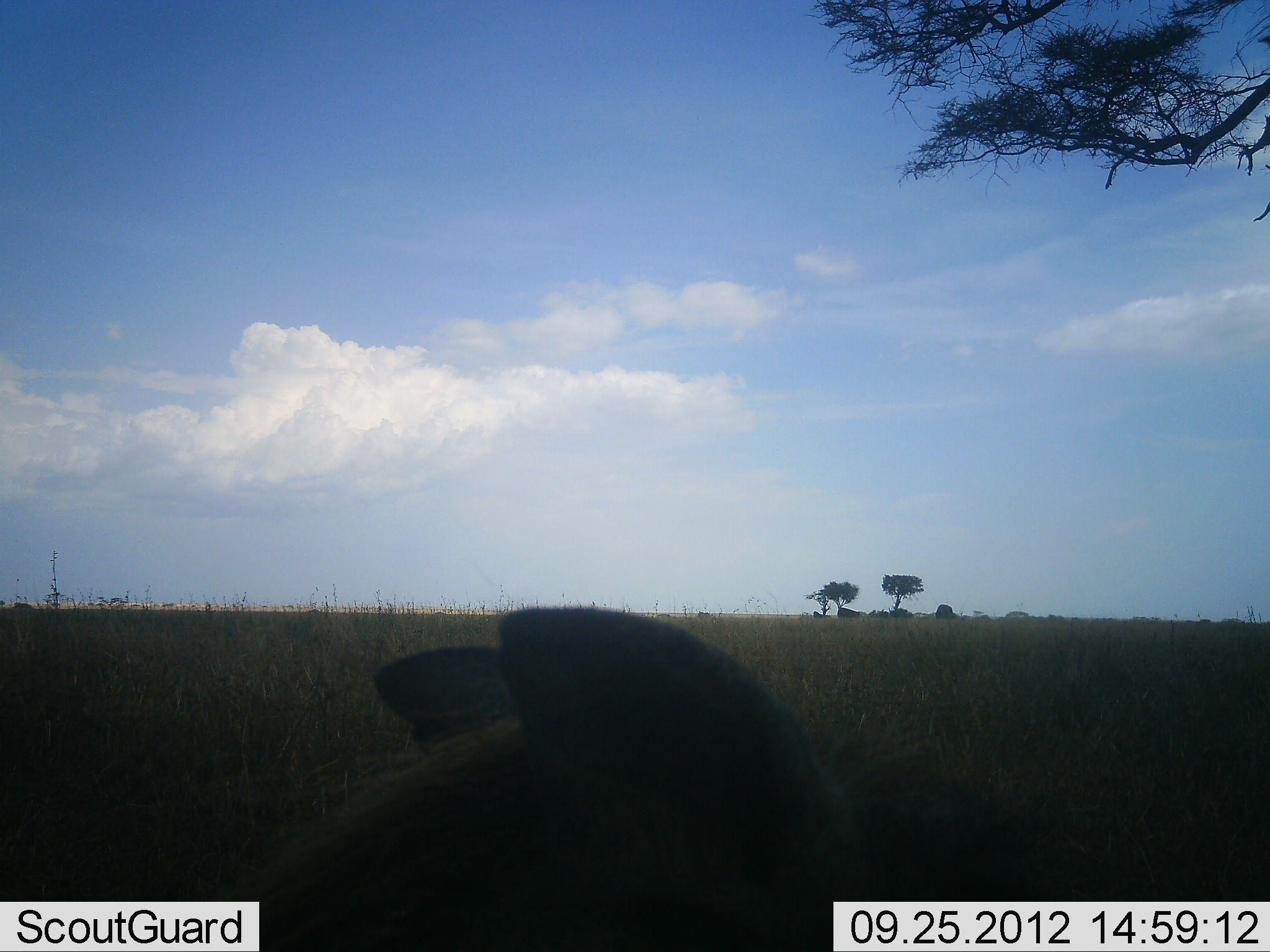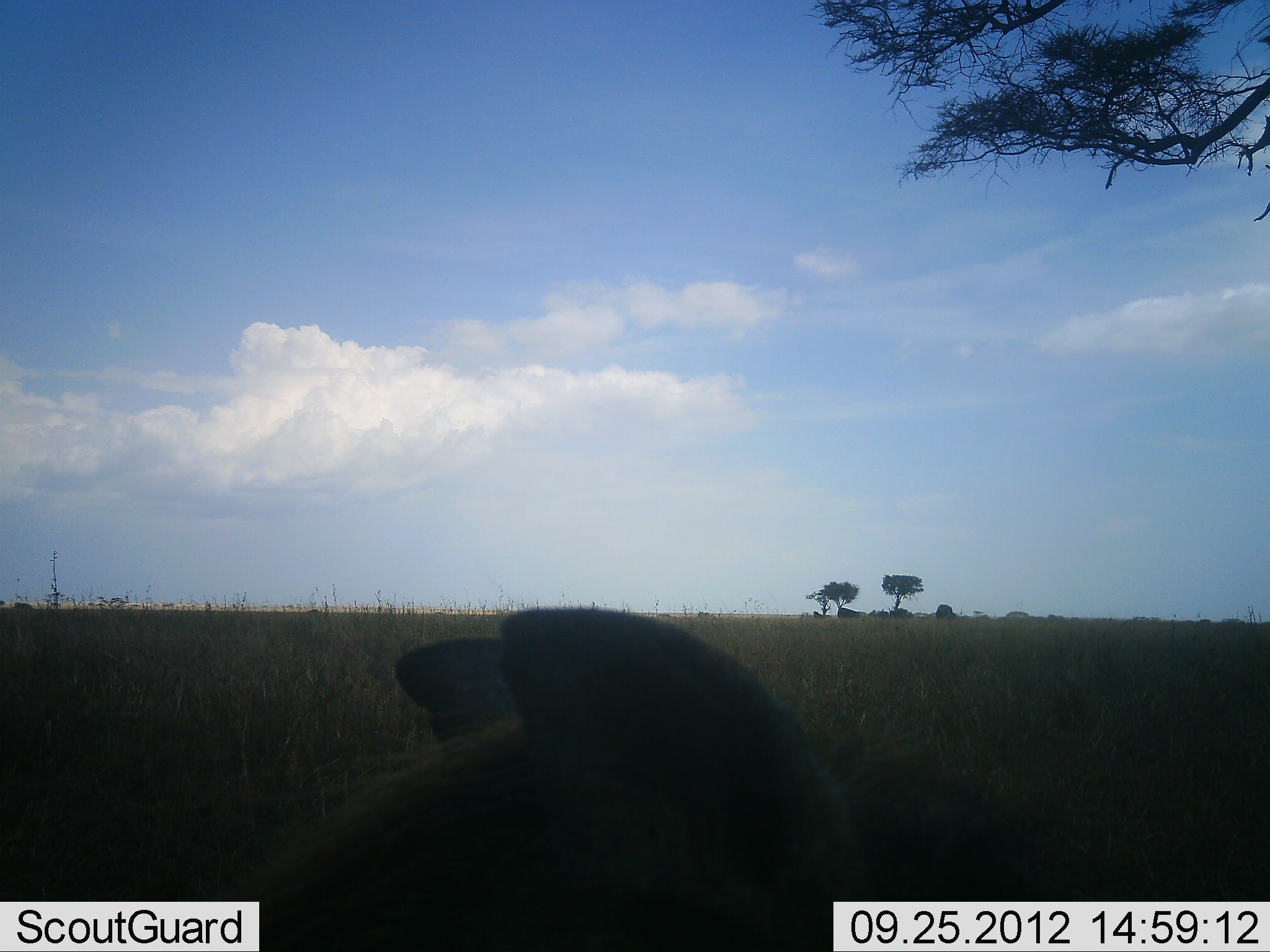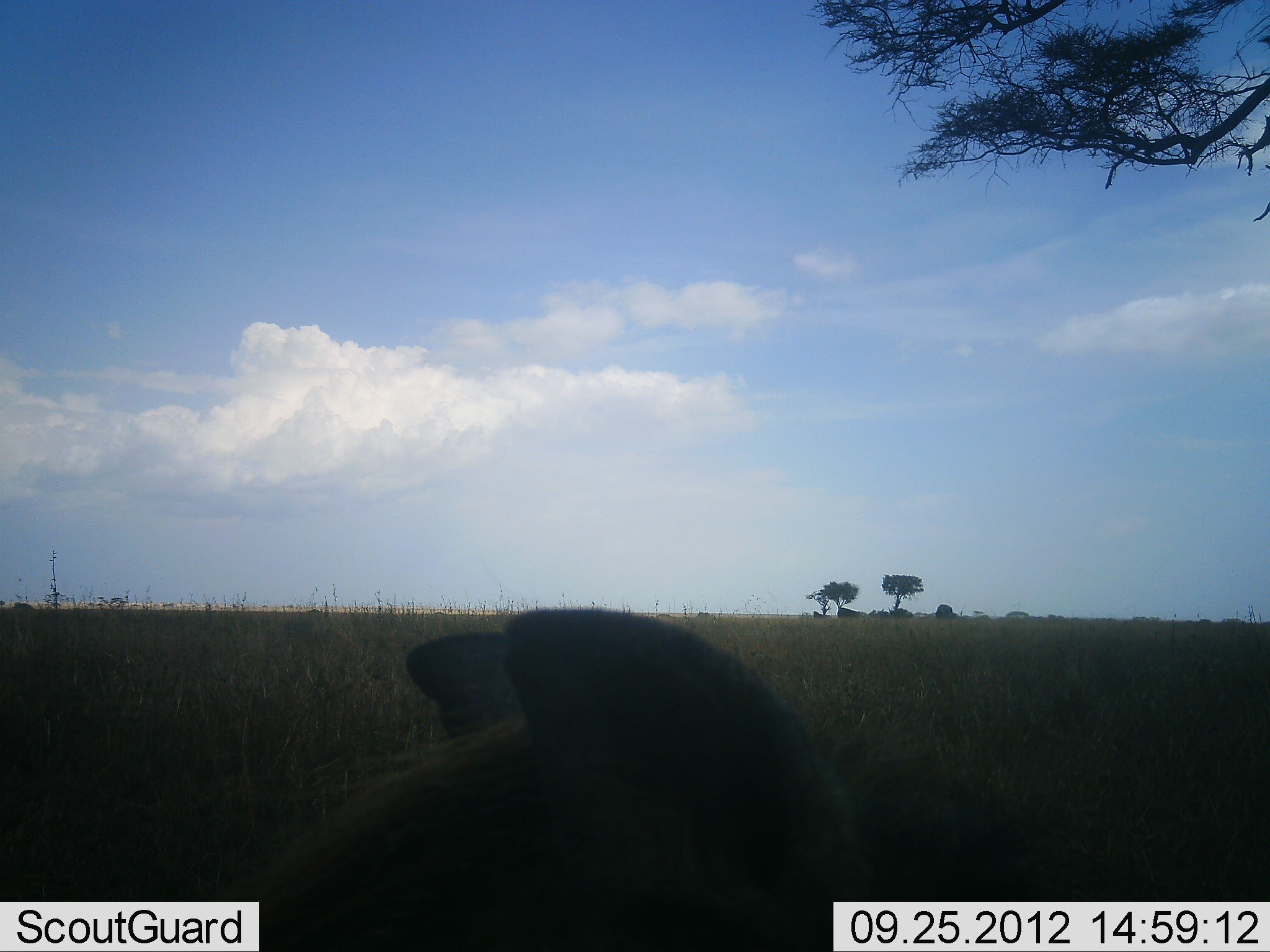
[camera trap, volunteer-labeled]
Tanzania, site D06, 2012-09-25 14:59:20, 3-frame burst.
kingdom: Animalia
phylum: Chordata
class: Mammalia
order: Carnivora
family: Hyaenidae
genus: Crocuta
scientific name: Crocuta crocuta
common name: spotted hyena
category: hyenaspotted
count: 1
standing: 33%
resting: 67%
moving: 17%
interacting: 0%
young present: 0%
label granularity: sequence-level